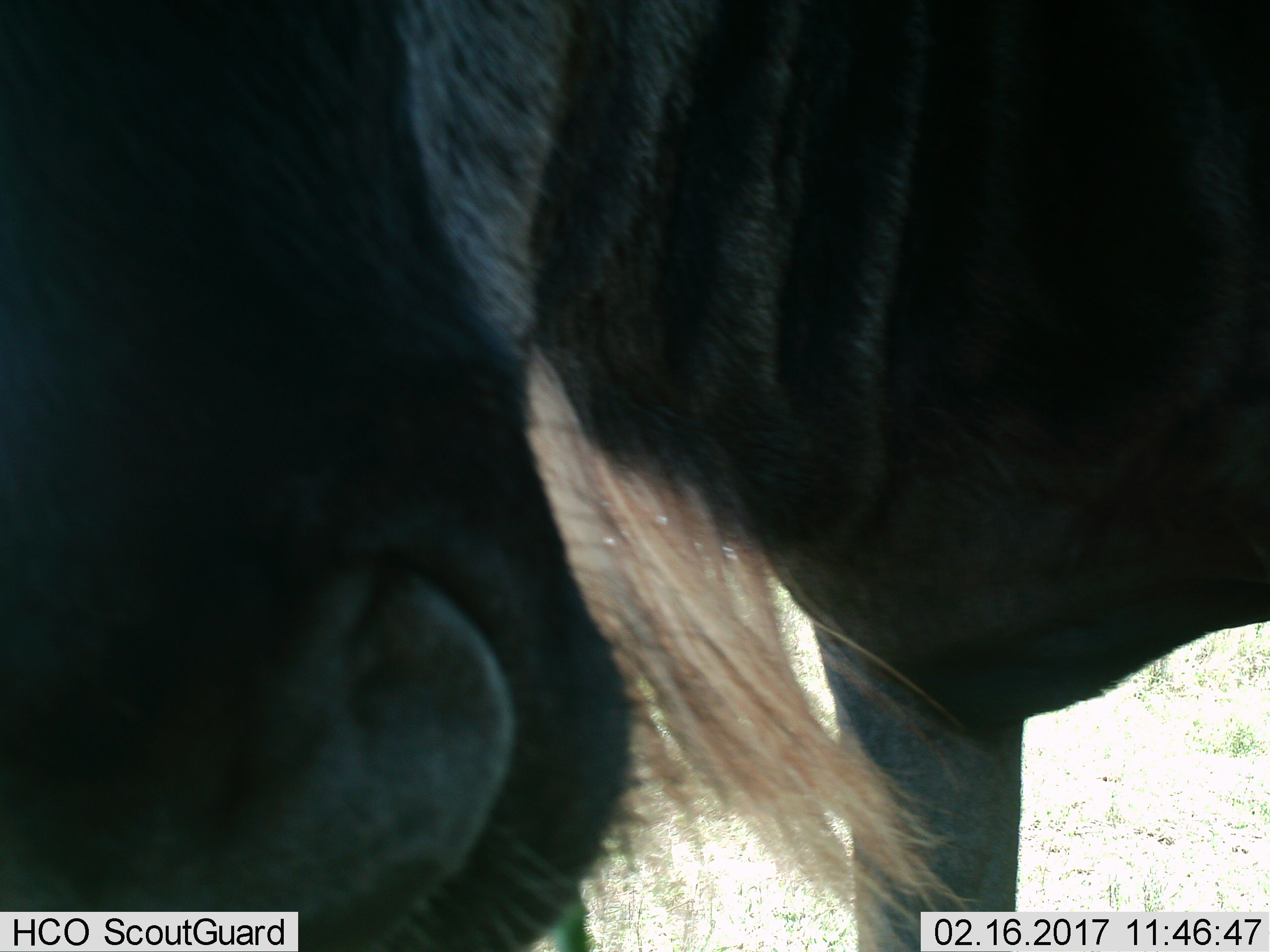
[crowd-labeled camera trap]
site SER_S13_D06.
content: unidentified animal